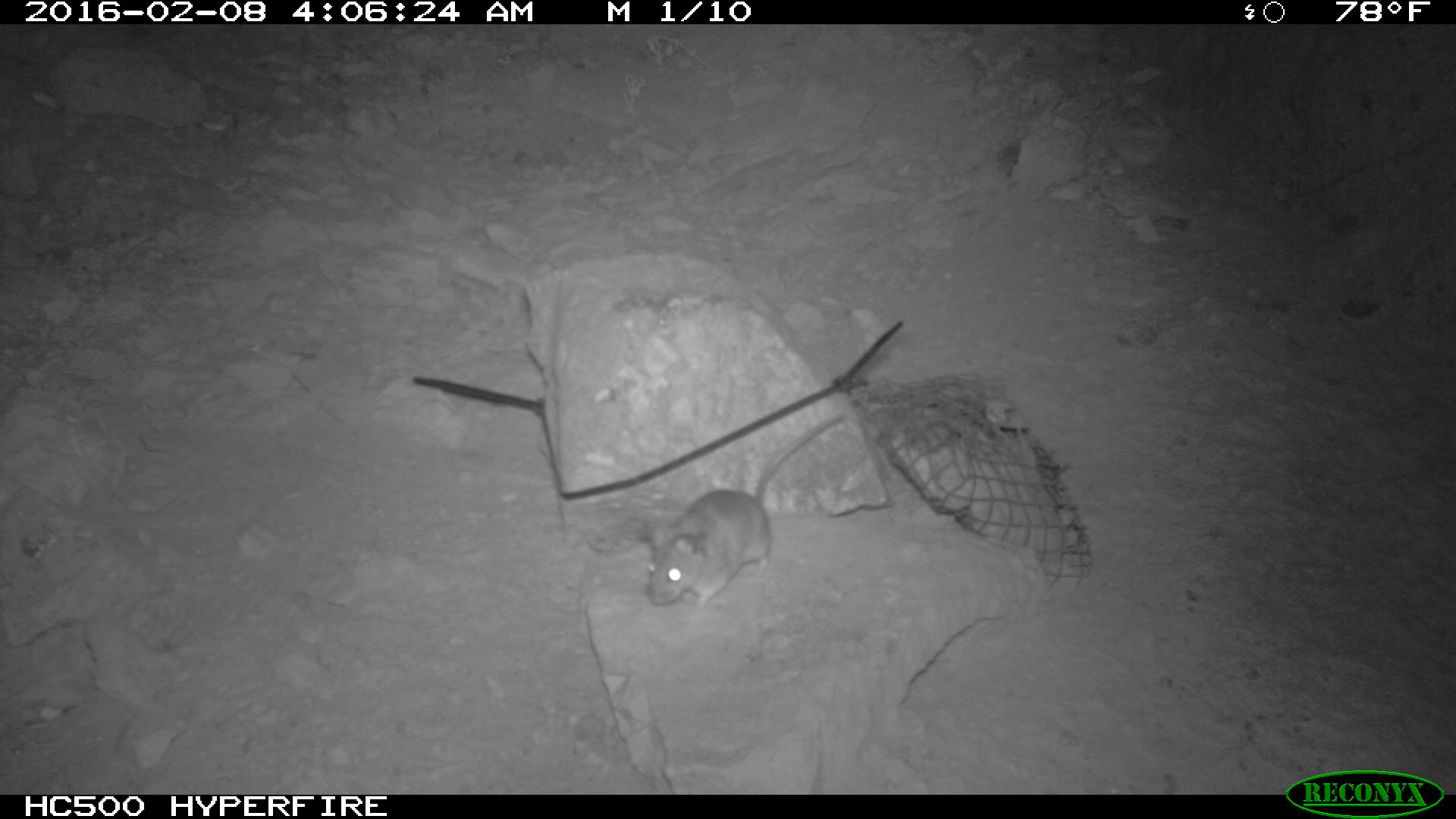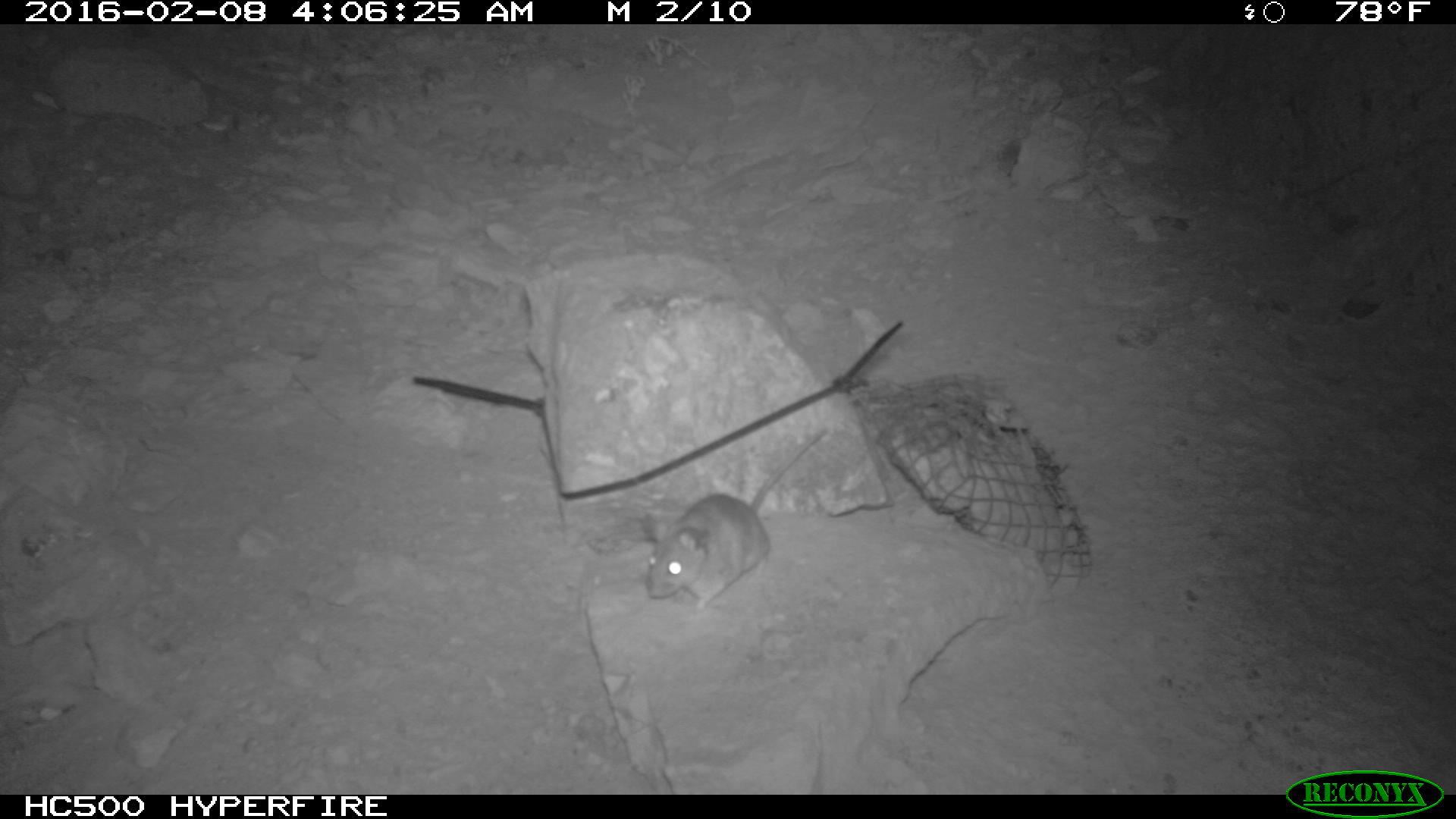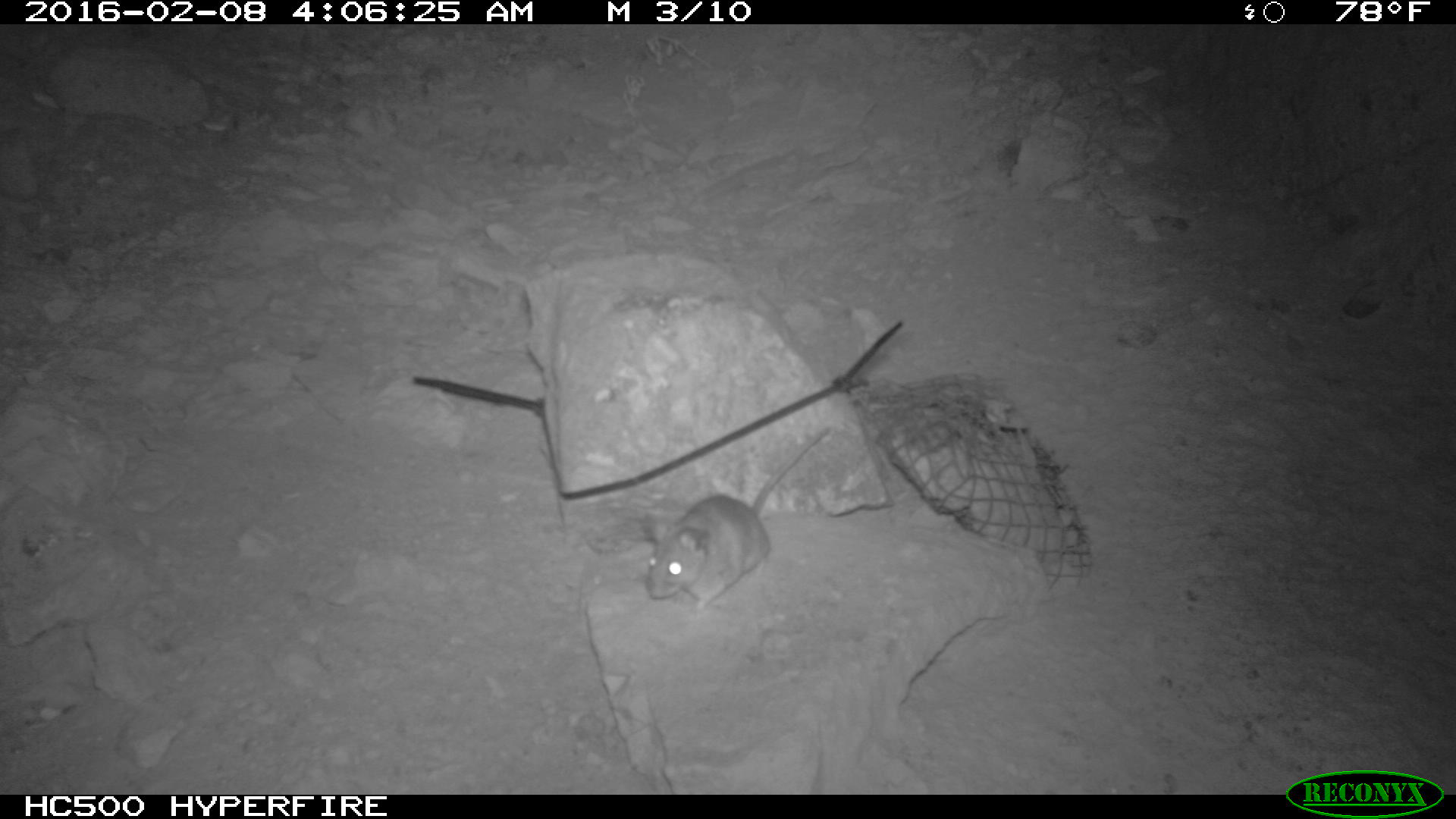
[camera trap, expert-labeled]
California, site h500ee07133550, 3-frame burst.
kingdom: Animalia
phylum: Chordata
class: Mammalia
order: Rodentia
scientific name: Rodentia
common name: rodent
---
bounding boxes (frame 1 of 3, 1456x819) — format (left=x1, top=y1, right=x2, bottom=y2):
rodent: (left=641, top=410, right=846, bottom=617)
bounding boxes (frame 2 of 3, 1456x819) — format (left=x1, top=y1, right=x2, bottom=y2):
rodent: (left=639, top=428, right=827, bottom=615)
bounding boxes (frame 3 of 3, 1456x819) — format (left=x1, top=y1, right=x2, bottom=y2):
rodent: (left=645, top=421, right=836, bottom=607)